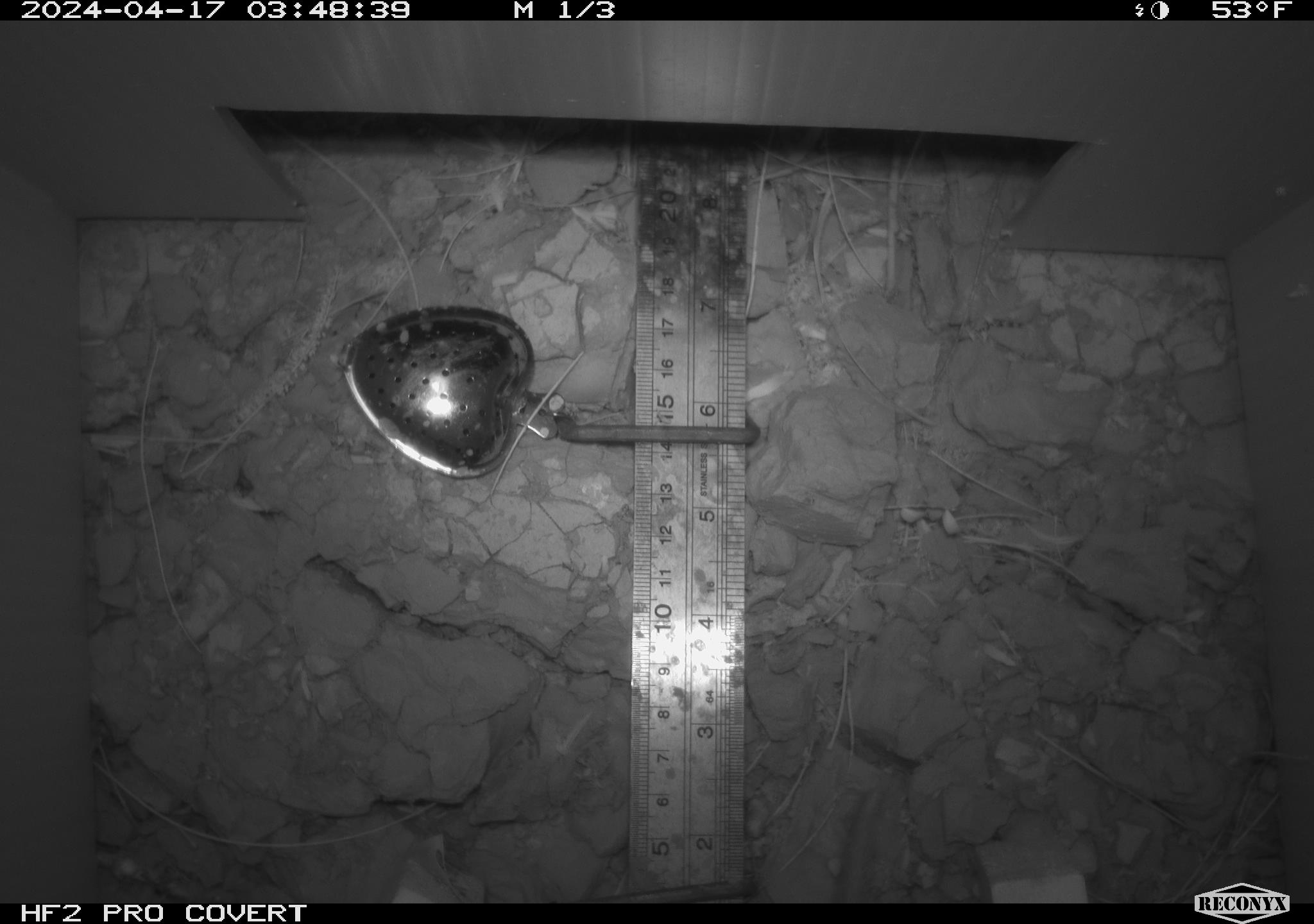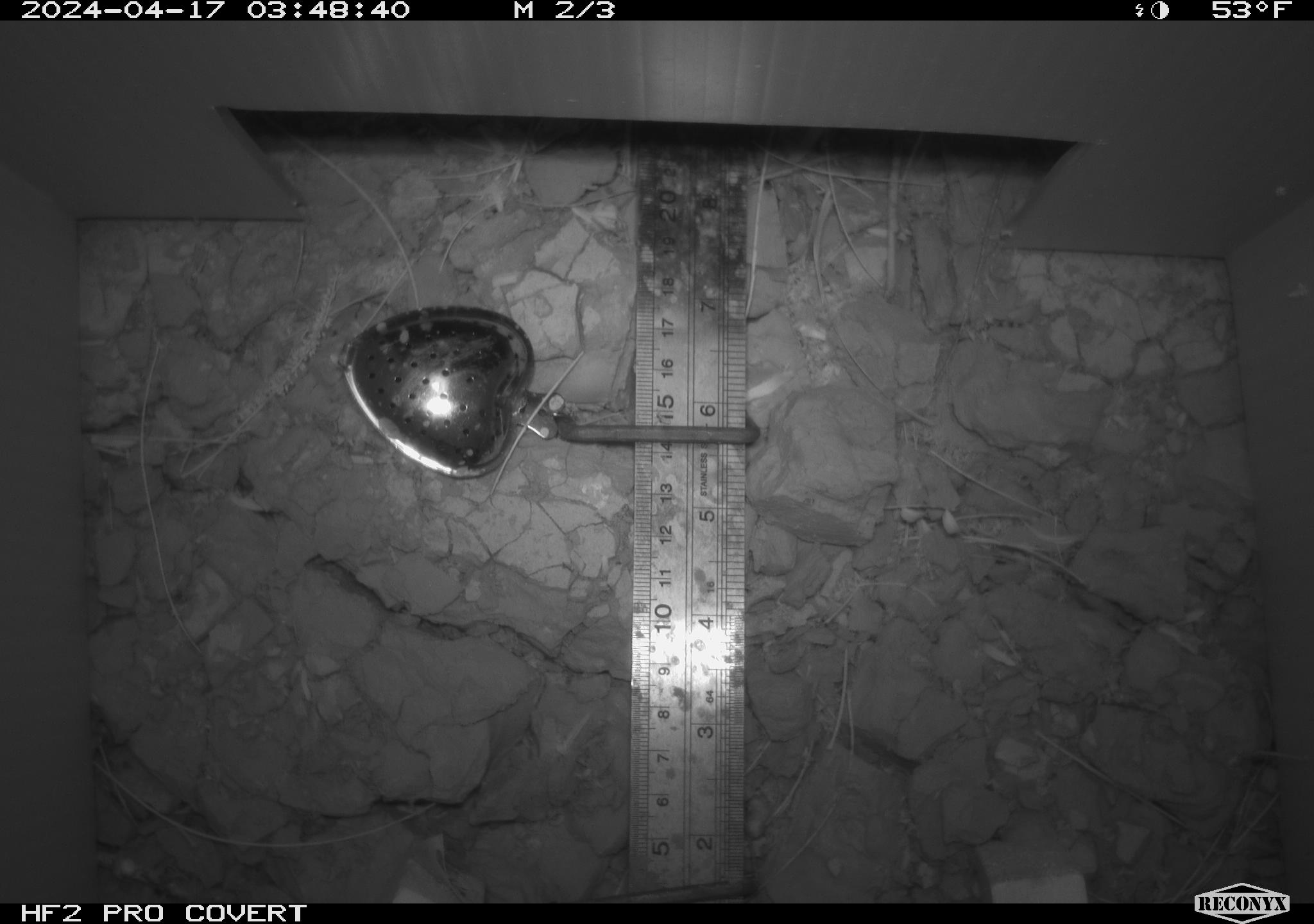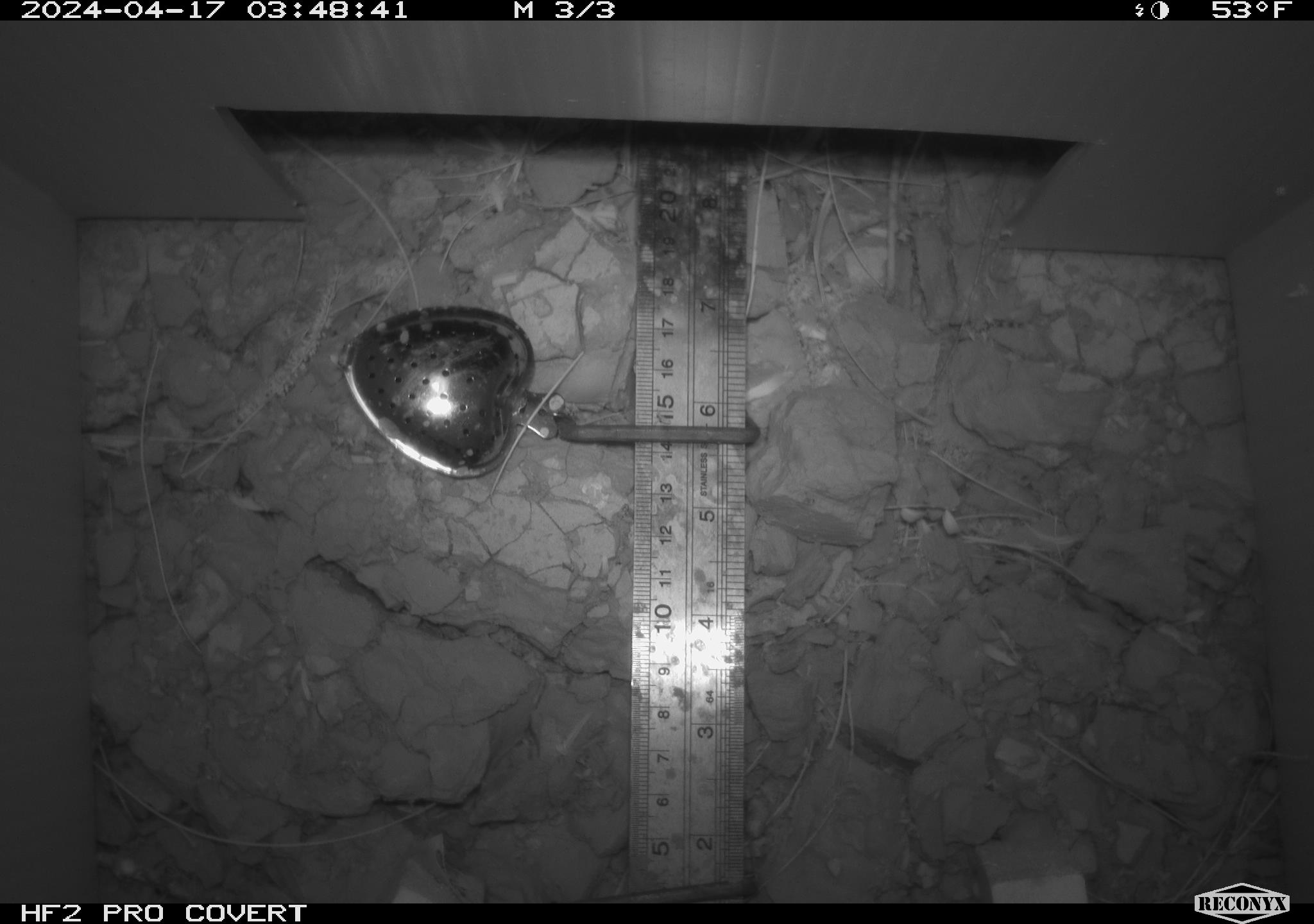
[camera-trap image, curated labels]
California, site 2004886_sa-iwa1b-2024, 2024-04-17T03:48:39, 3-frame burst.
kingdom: Animalia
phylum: Chordata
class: Mammalia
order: Rodentia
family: Cricetidae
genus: Neotoma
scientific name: Neotoma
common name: pack rat or woodrat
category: neotoma species